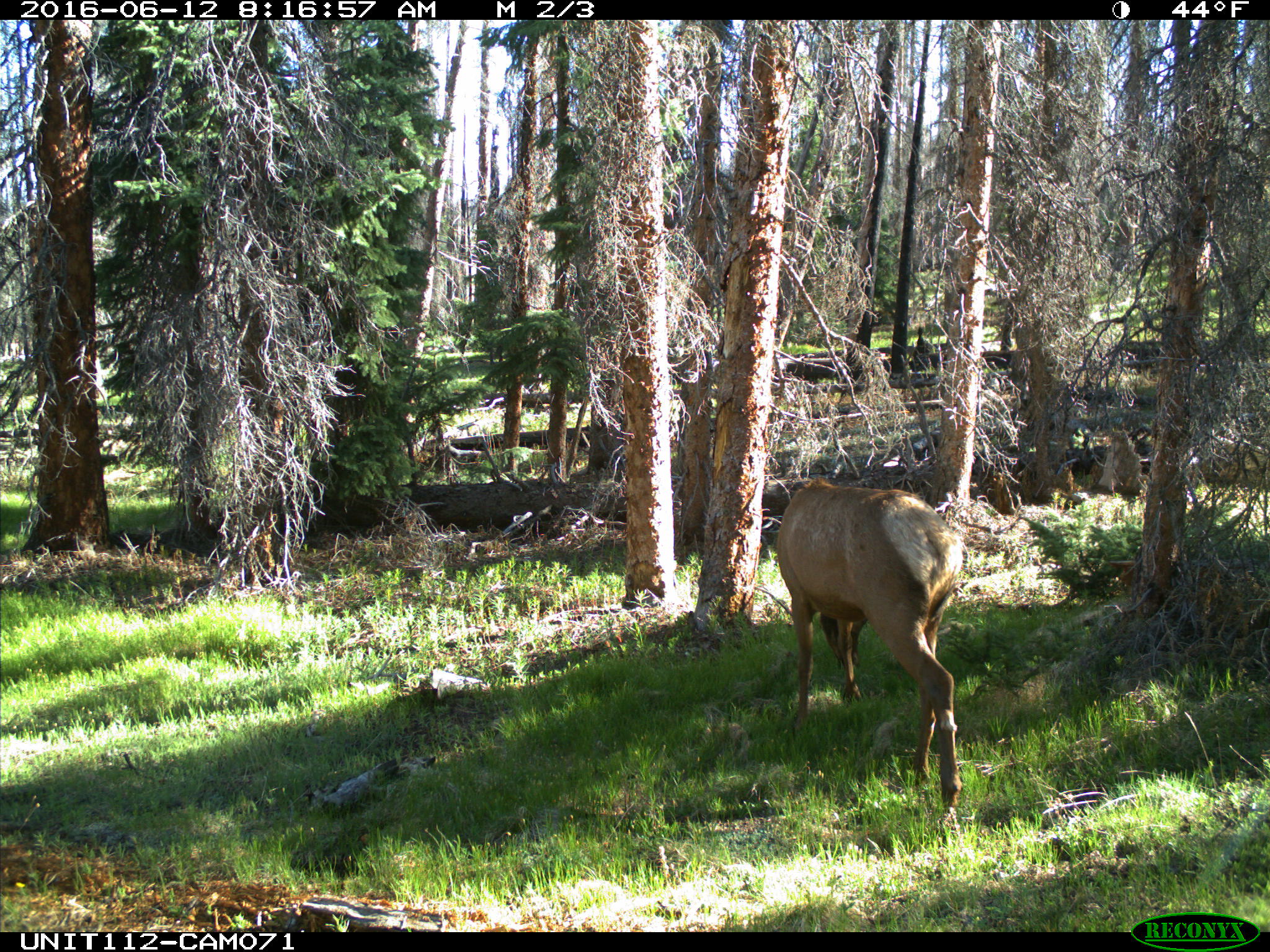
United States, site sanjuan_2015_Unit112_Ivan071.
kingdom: Animalia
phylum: Chordata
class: Mammalia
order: Artiodactyla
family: Cervidae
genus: Cervus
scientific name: Cervus elaphus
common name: red deer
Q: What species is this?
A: Cervus elaphus (red deer).